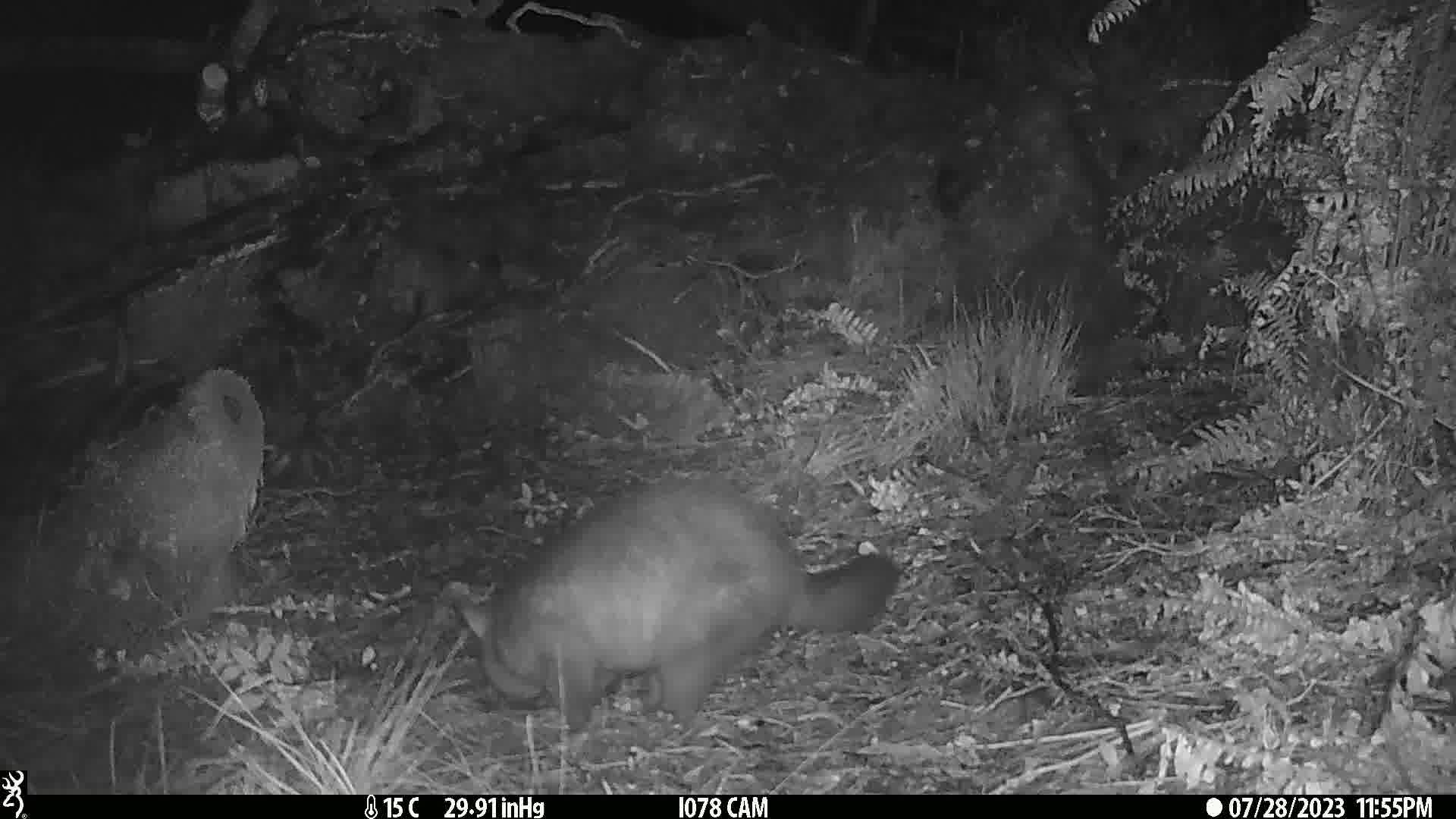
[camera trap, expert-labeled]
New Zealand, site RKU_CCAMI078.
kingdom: Animalia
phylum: Chordata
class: Mammalia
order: Diprotodontia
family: Phalangeridae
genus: Trichosurus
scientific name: Trichosurus vulpecula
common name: common brushtail possum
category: possum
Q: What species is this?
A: Possum (common brushtail possum) (Trichosurus vulpecula).